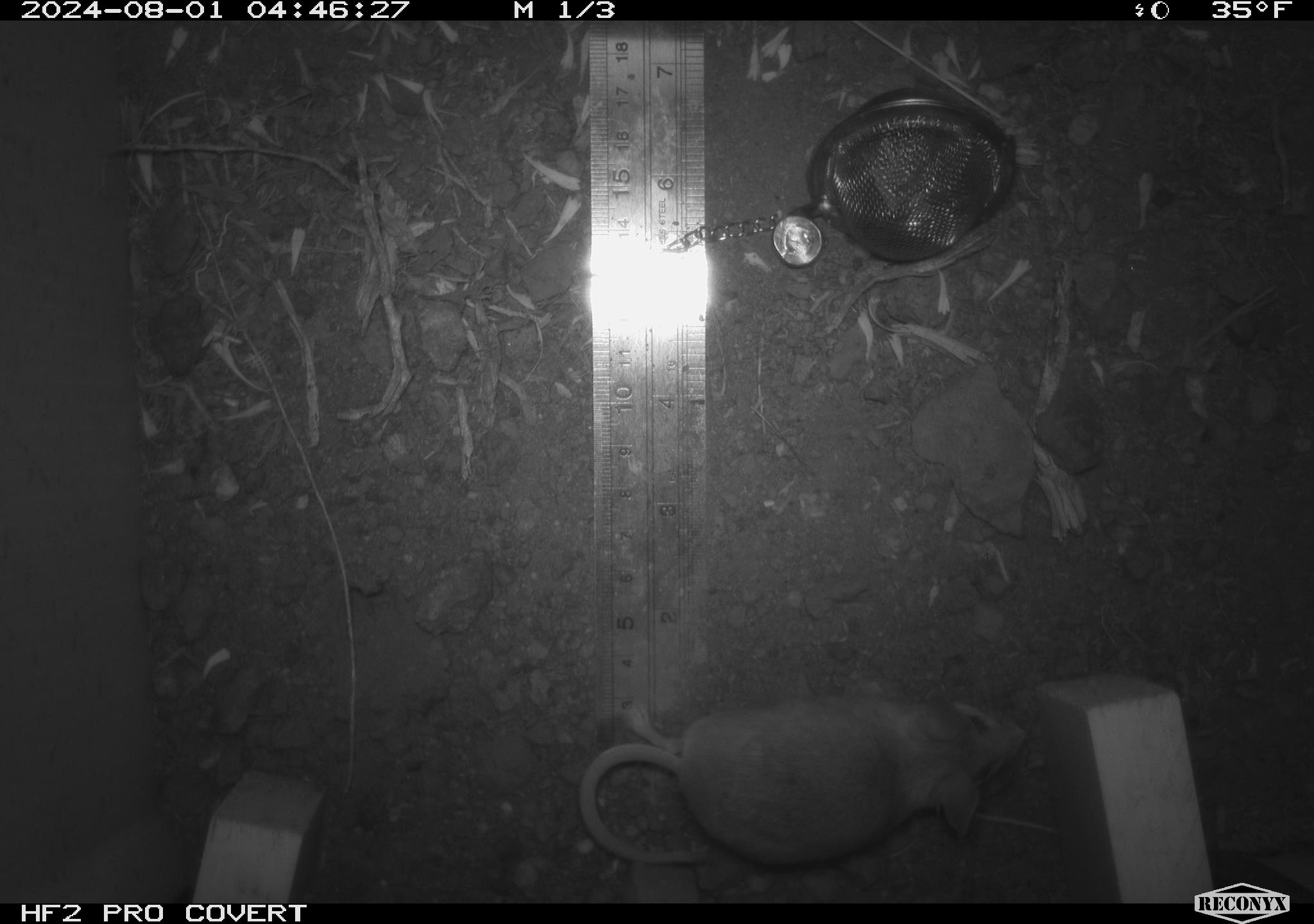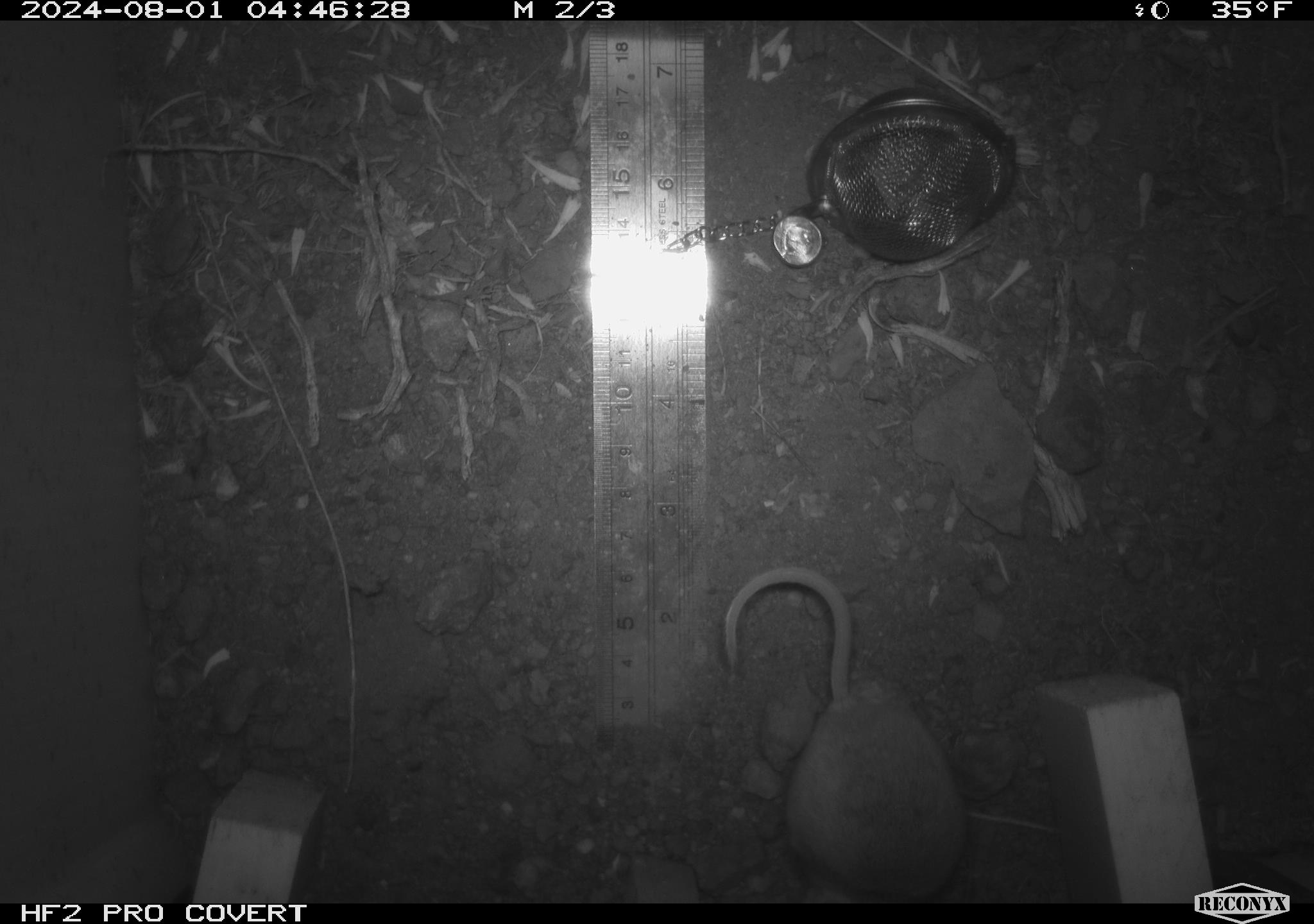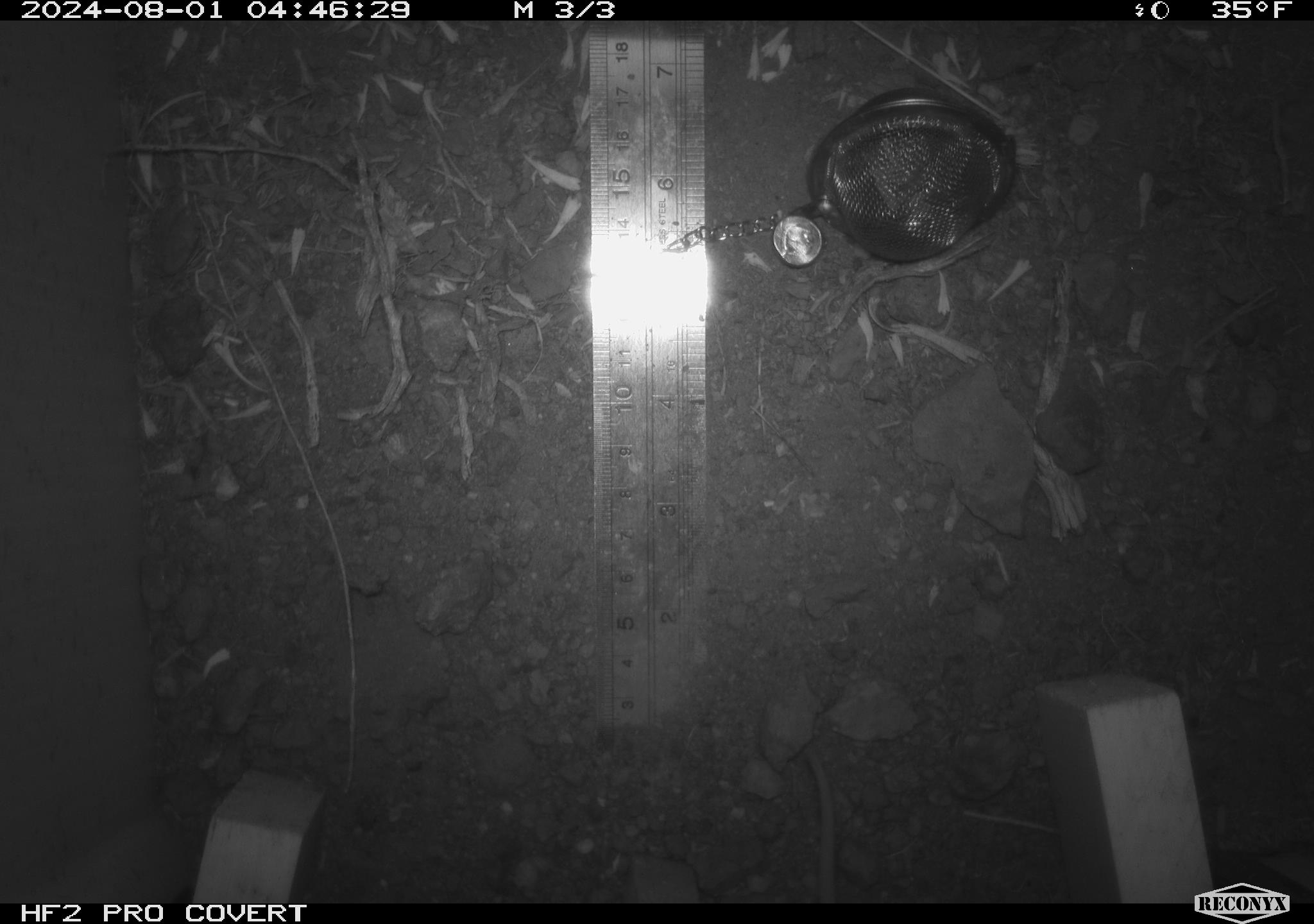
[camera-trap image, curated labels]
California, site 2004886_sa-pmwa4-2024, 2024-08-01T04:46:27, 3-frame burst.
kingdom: Animalia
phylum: Chordata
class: Mammalia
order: Rodentia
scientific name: Rodentia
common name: mouse species